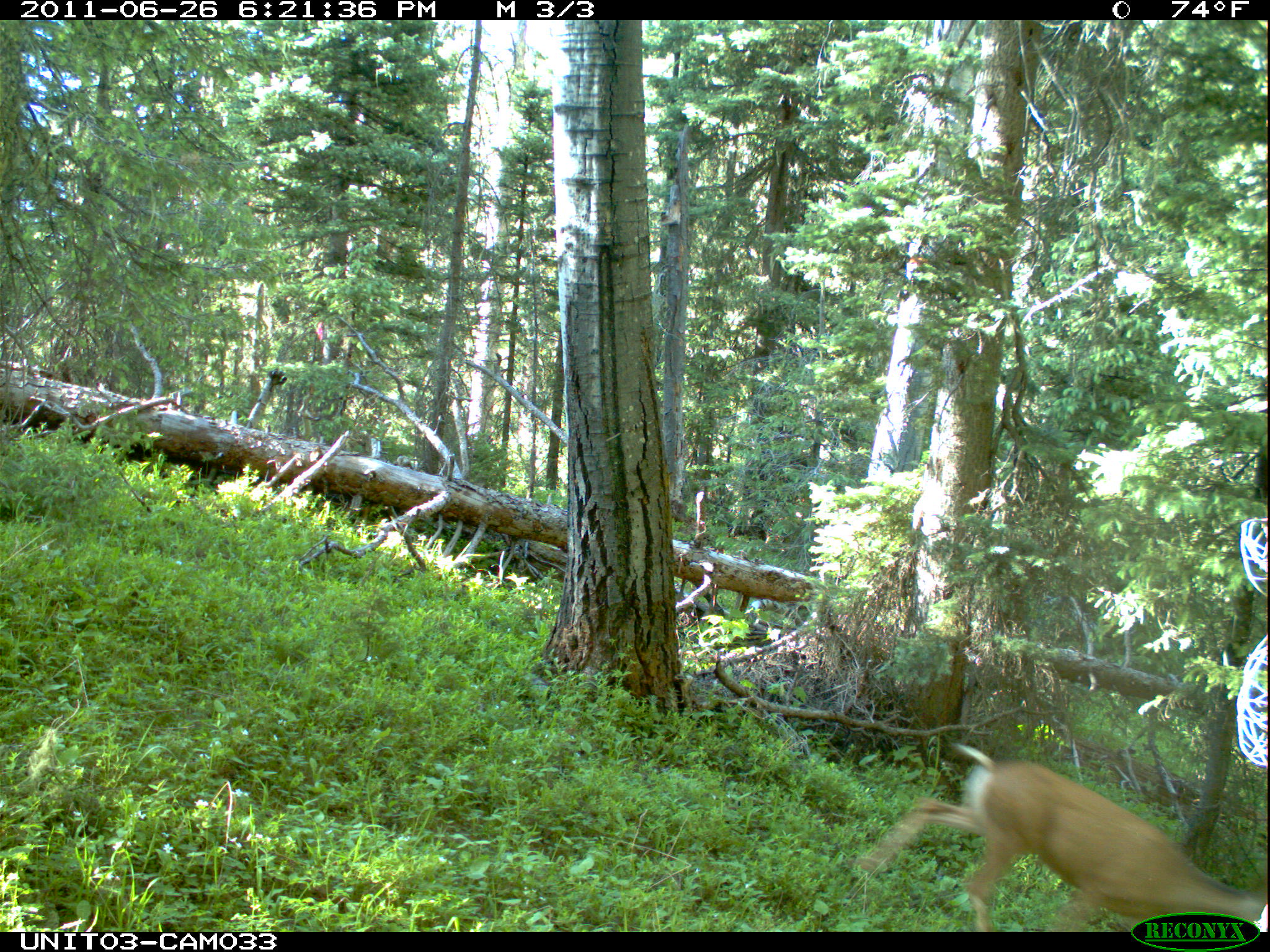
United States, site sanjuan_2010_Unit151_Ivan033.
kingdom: Animalia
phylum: Chordata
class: Mammalia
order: Artiodactyla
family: Cervidae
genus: Odocoileus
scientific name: Odocoileus hemionus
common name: mule deer